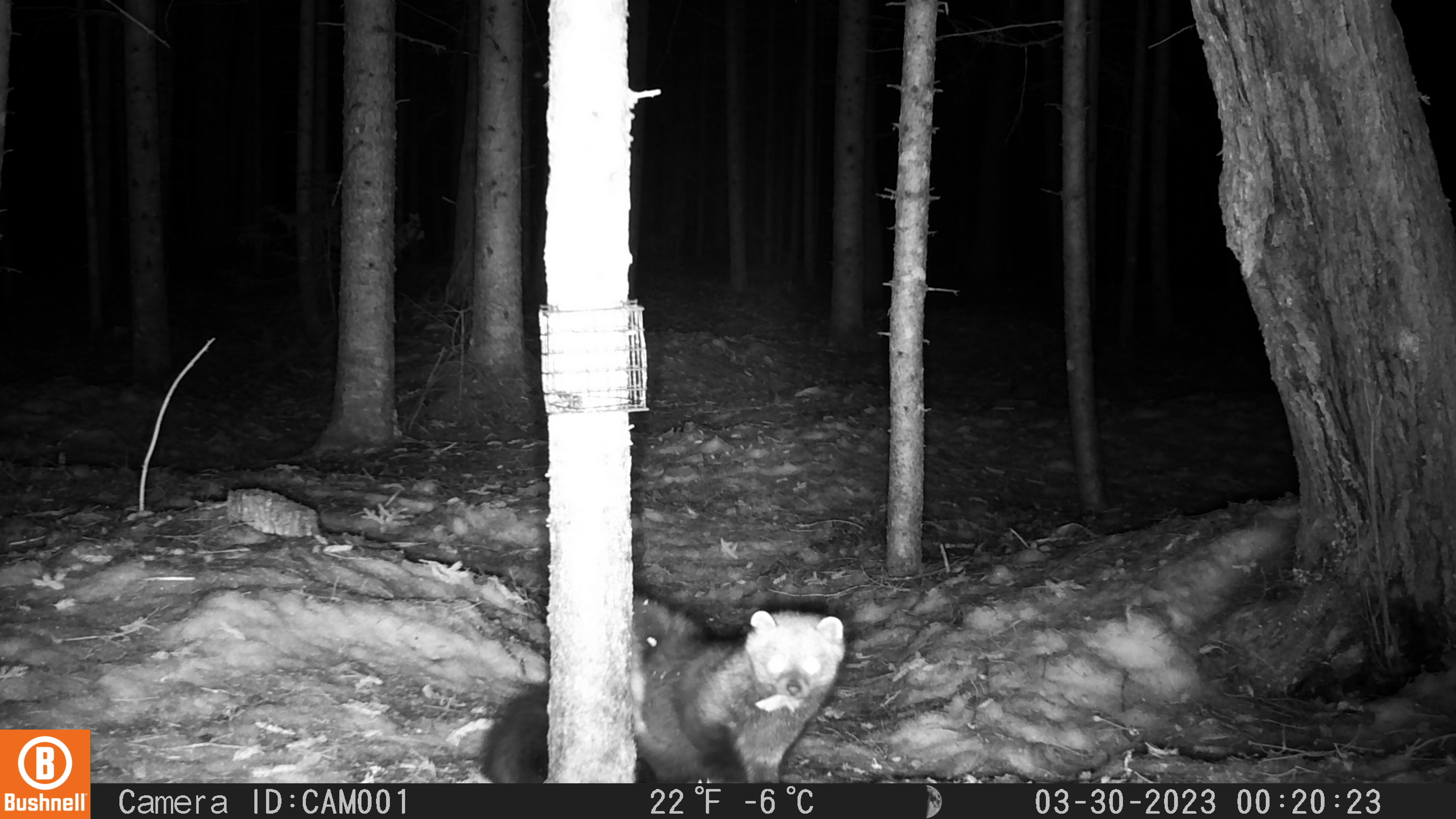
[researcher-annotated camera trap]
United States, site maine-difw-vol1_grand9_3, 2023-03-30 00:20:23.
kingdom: Animalia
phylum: Chordata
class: Mammalia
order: Carnivora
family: Mustelidae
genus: Pekania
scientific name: Pekania pennanti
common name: fisher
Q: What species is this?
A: Fisher (Pekania pennanti).